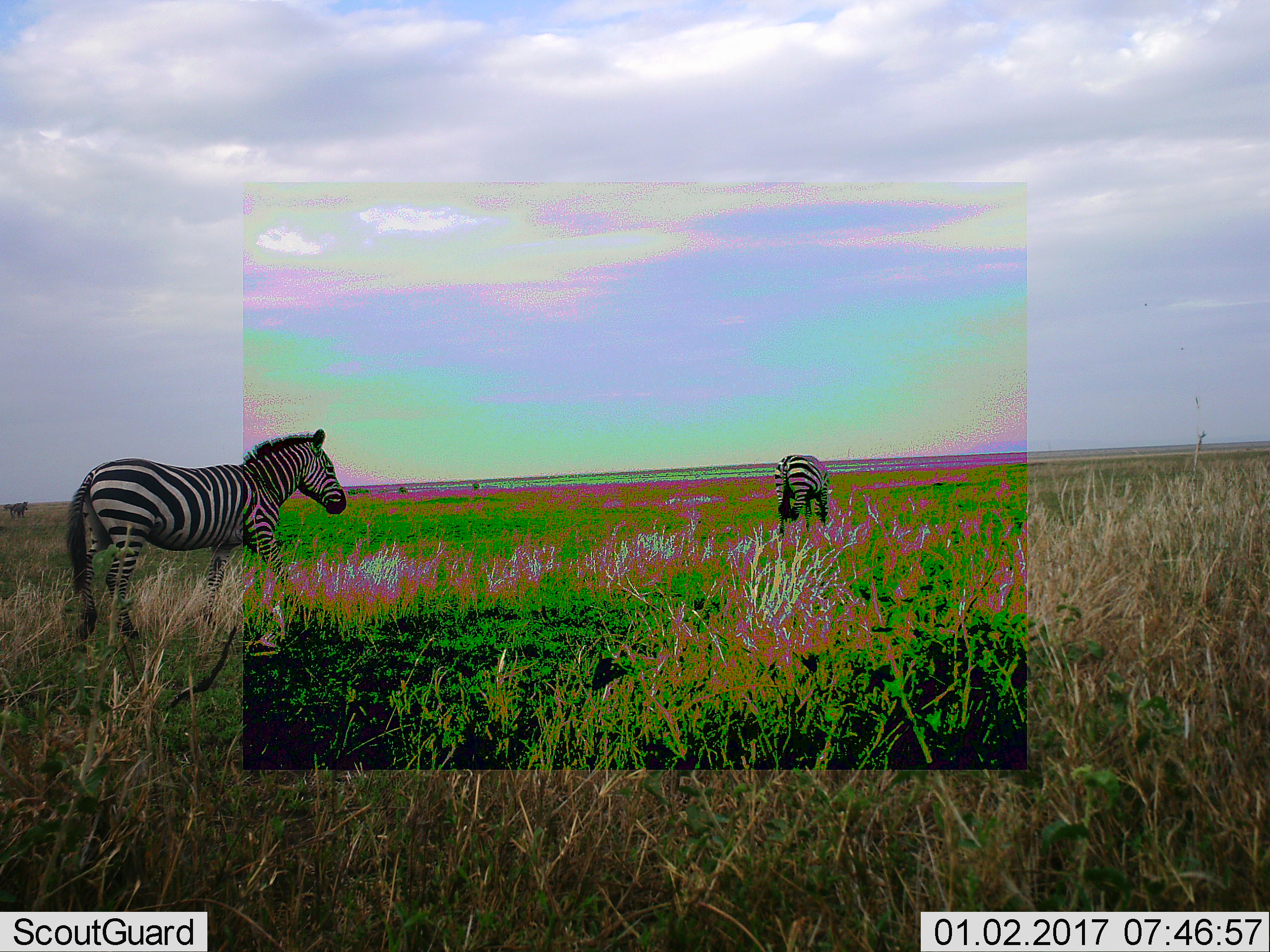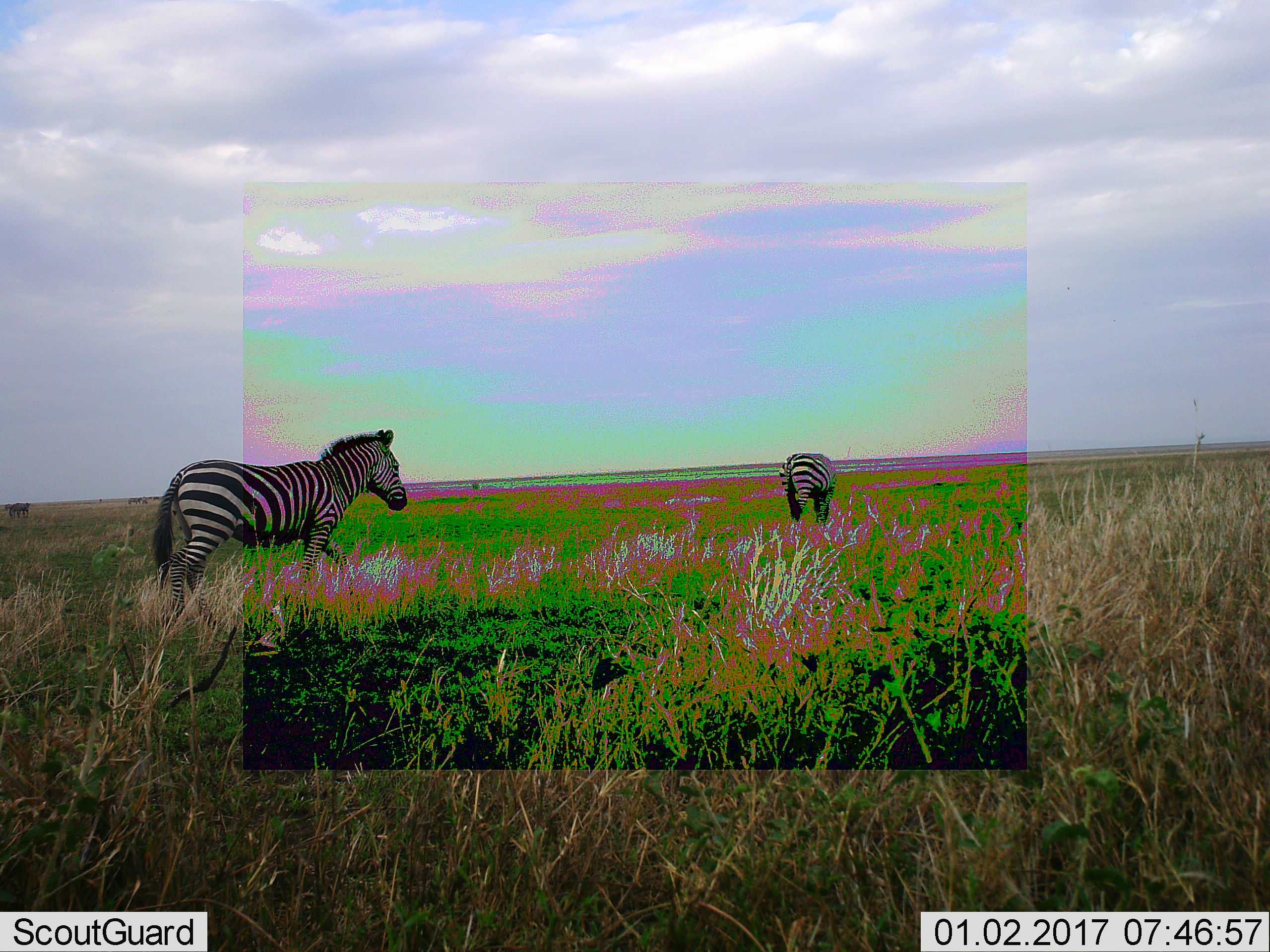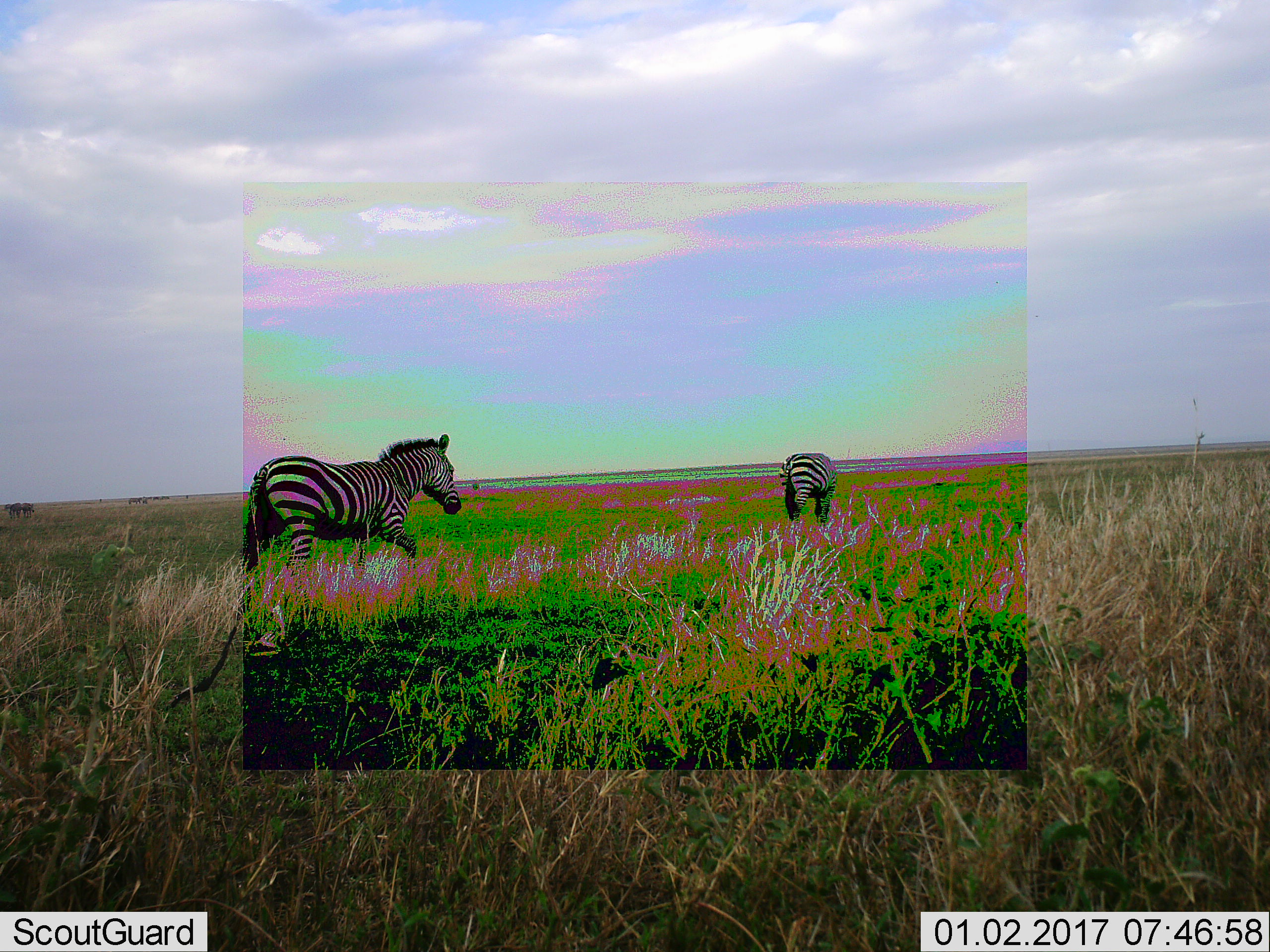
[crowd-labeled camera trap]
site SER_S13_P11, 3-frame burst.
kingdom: Animalia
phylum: Chordata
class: Mammalia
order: Perissodactyla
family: Equidae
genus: Equus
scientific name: Equus quagga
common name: plains zebra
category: zebraplains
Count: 2.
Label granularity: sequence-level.